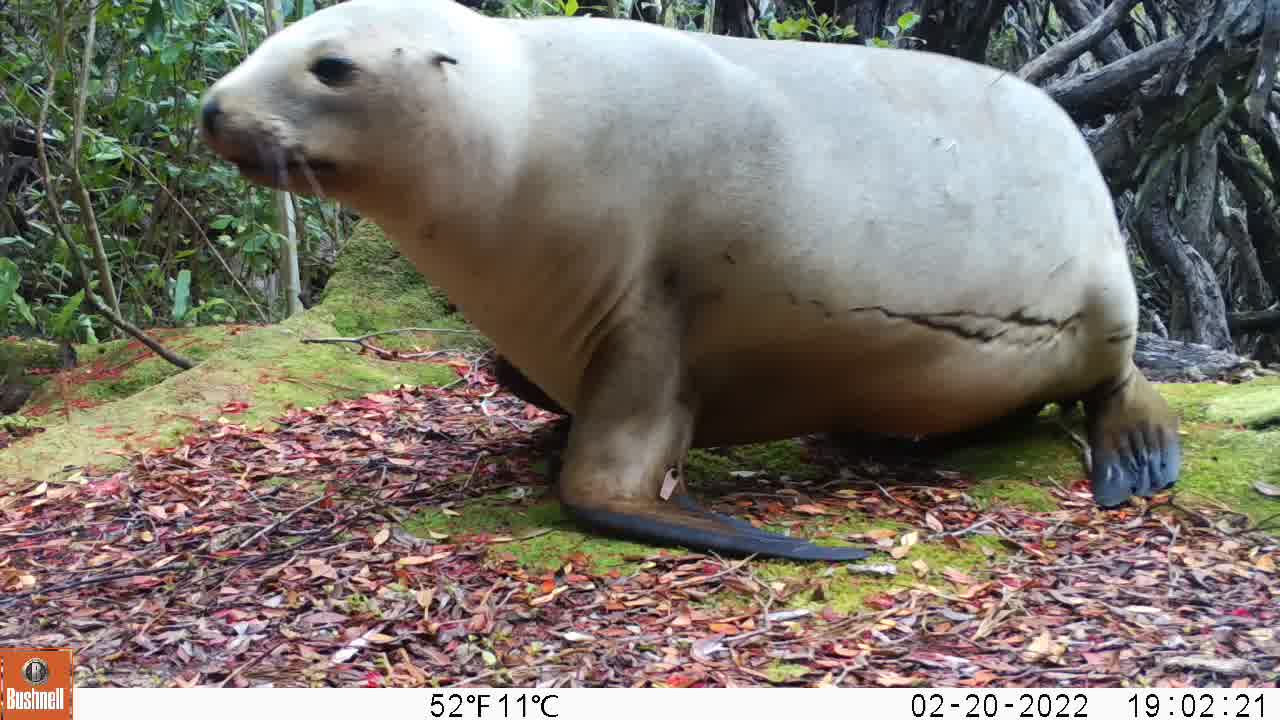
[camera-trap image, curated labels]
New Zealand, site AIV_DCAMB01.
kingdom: Animalia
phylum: Chordata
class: Mammalia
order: Carnivora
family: Otariidae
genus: Phocarctos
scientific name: Phocarctos hookeri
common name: new zealand sea lion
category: sealion